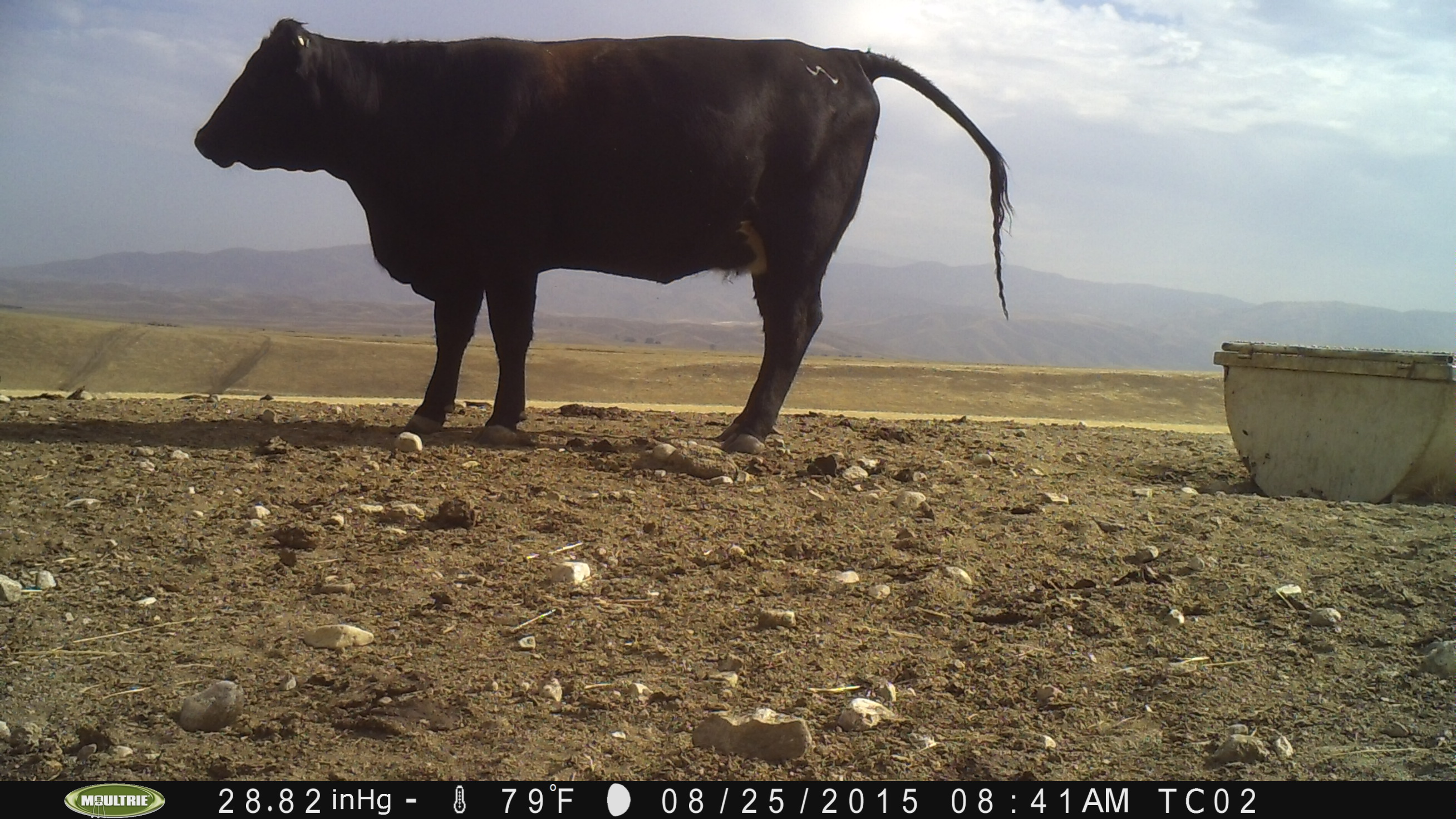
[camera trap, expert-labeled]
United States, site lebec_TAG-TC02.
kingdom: Animalia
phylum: Chordata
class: Mammalia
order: Artiodactyla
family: Bovidae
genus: Bos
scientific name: Bos taurus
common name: domestic cow